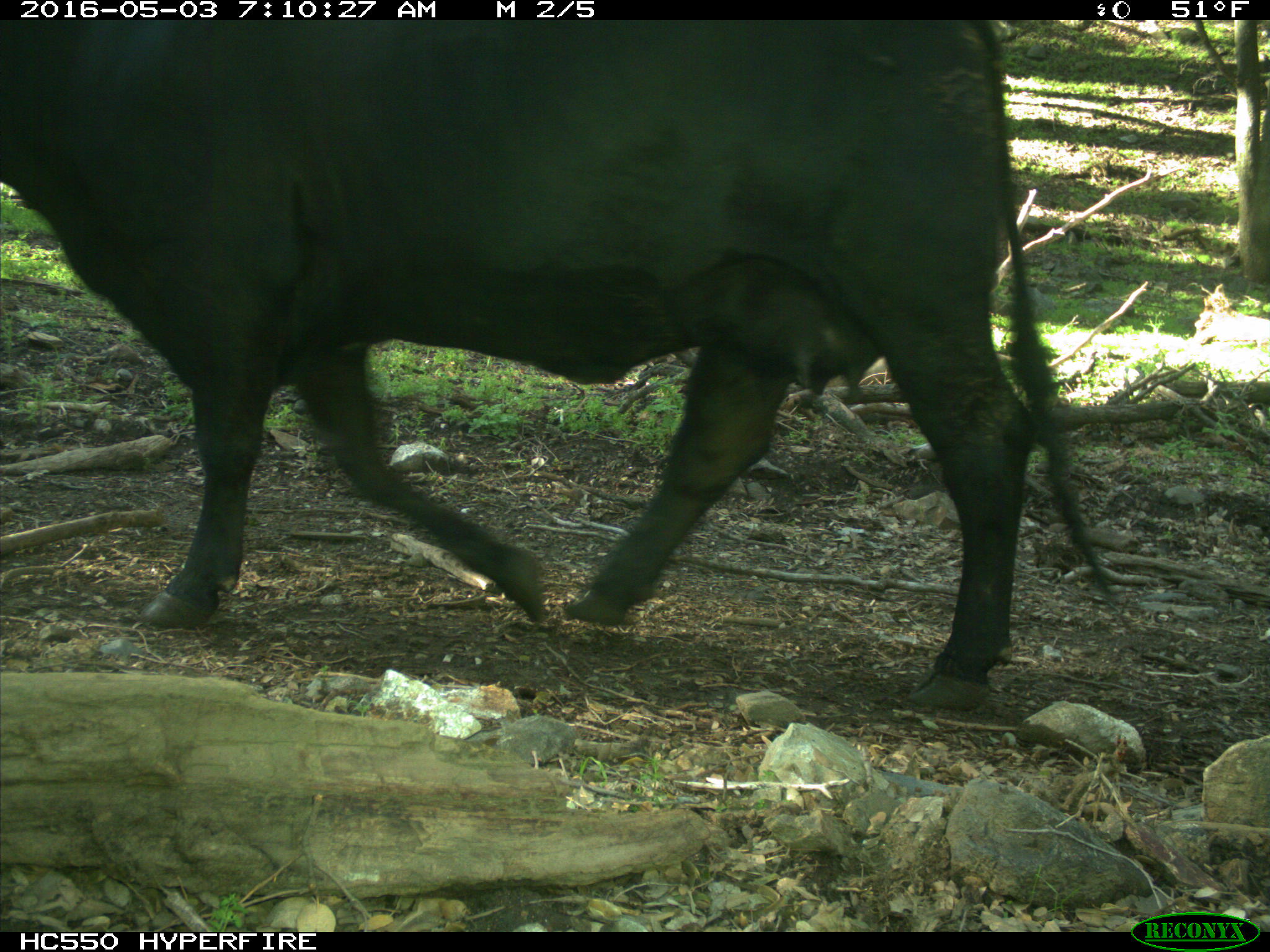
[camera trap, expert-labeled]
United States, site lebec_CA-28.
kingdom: Animalia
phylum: Chordata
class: Mammalia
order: Artiodactyla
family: Bovidae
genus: Bos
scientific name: Bos taurus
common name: domestic cow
Bos taurus (domestic cow).